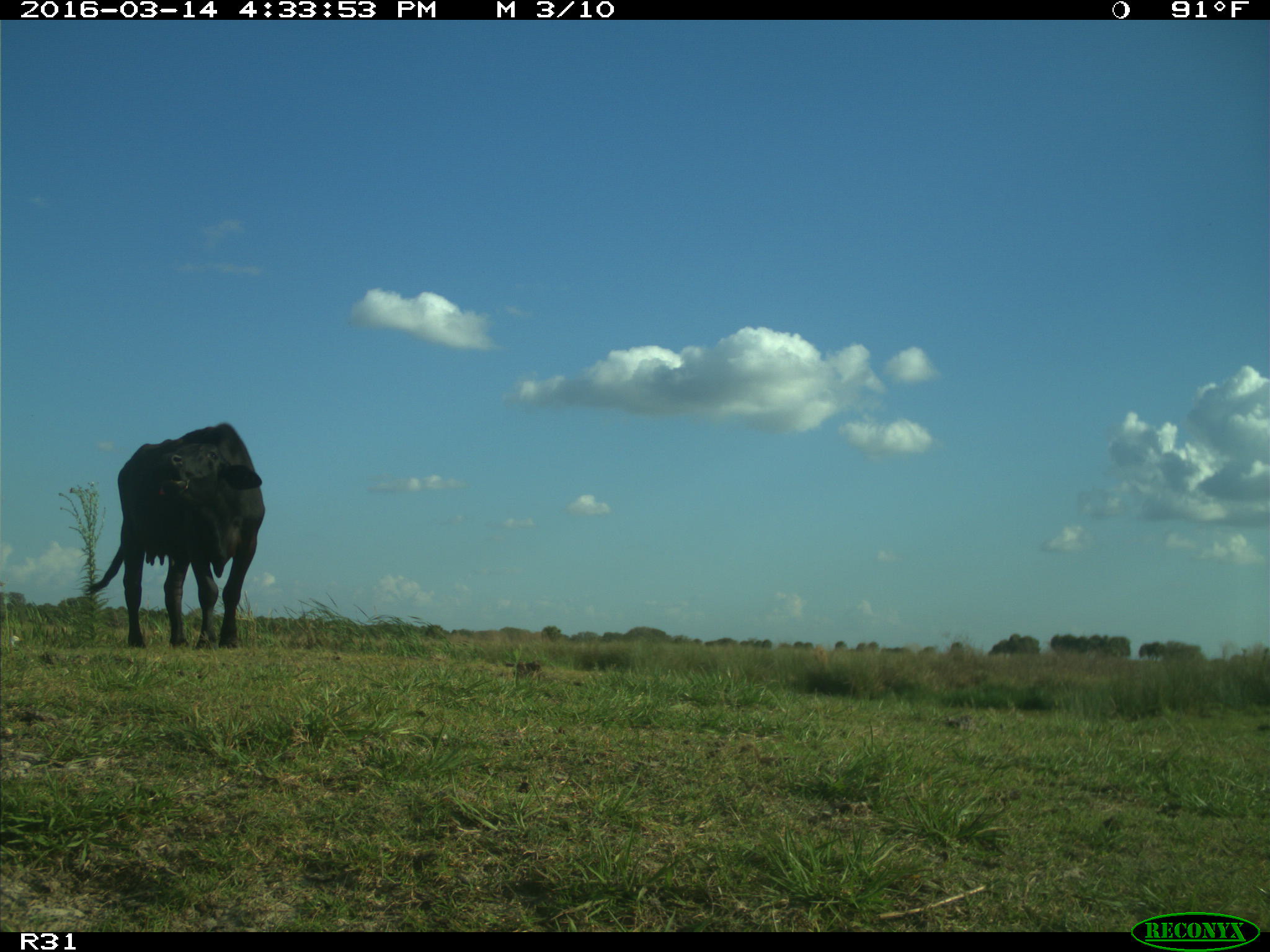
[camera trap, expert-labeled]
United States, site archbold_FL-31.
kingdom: Animalia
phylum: Chordata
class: Mammalia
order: Artiodactyla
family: Bovidae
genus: Bos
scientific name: Bos taurus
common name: domestic cow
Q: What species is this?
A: Bos taurus (domestic cow).